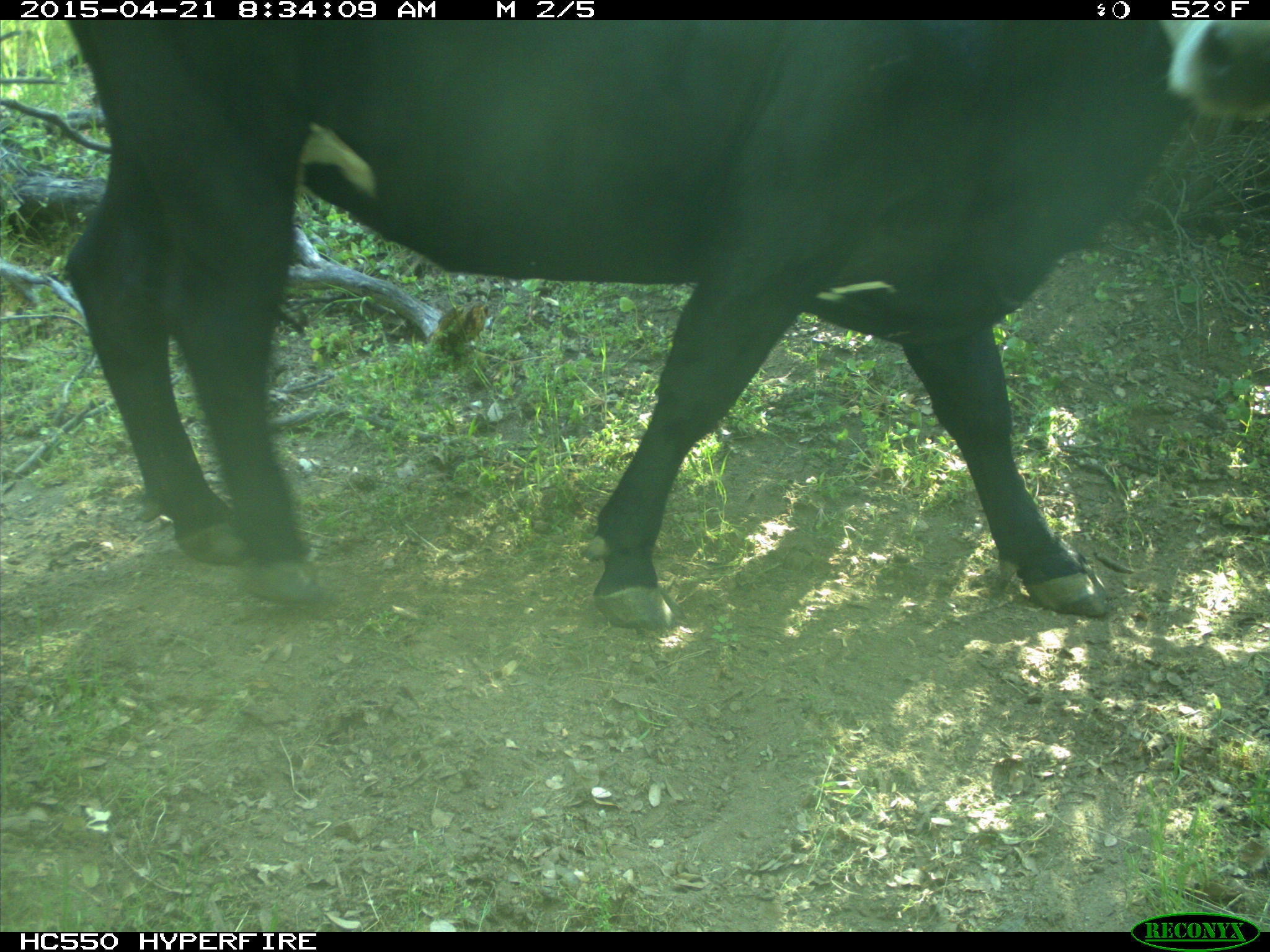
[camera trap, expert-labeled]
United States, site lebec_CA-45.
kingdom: Animalia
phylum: Chordata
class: Mammalia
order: Artiodactyla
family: Bovidae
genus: Bos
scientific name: Bos taurus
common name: domestic cow